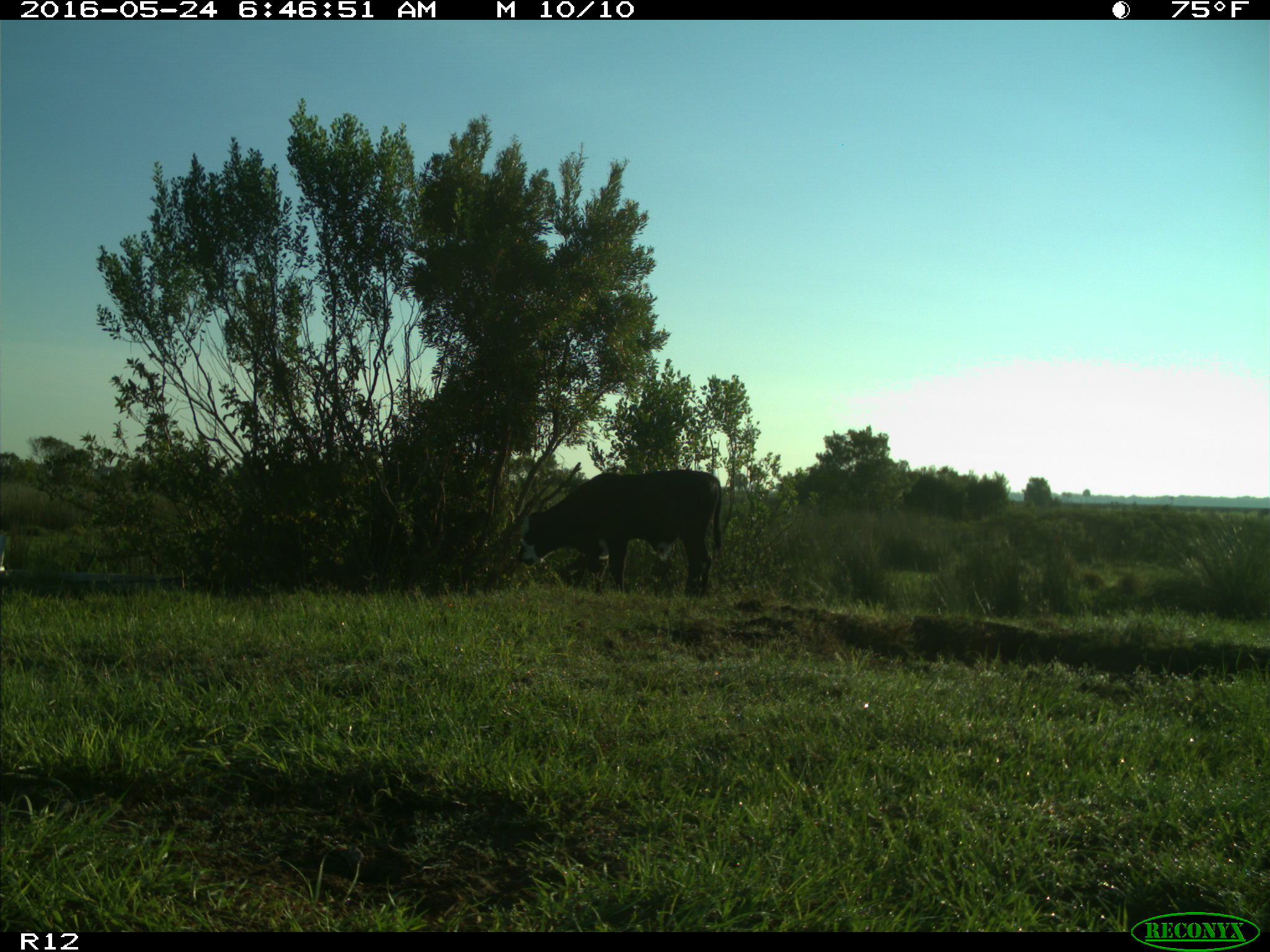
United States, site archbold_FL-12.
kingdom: Animalia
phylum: Chordata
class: Mammalia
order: Artiodactyla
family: Bovidae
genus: Bos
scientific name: Bos taurus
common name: domestic cow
Bos taurus (domestic cow).